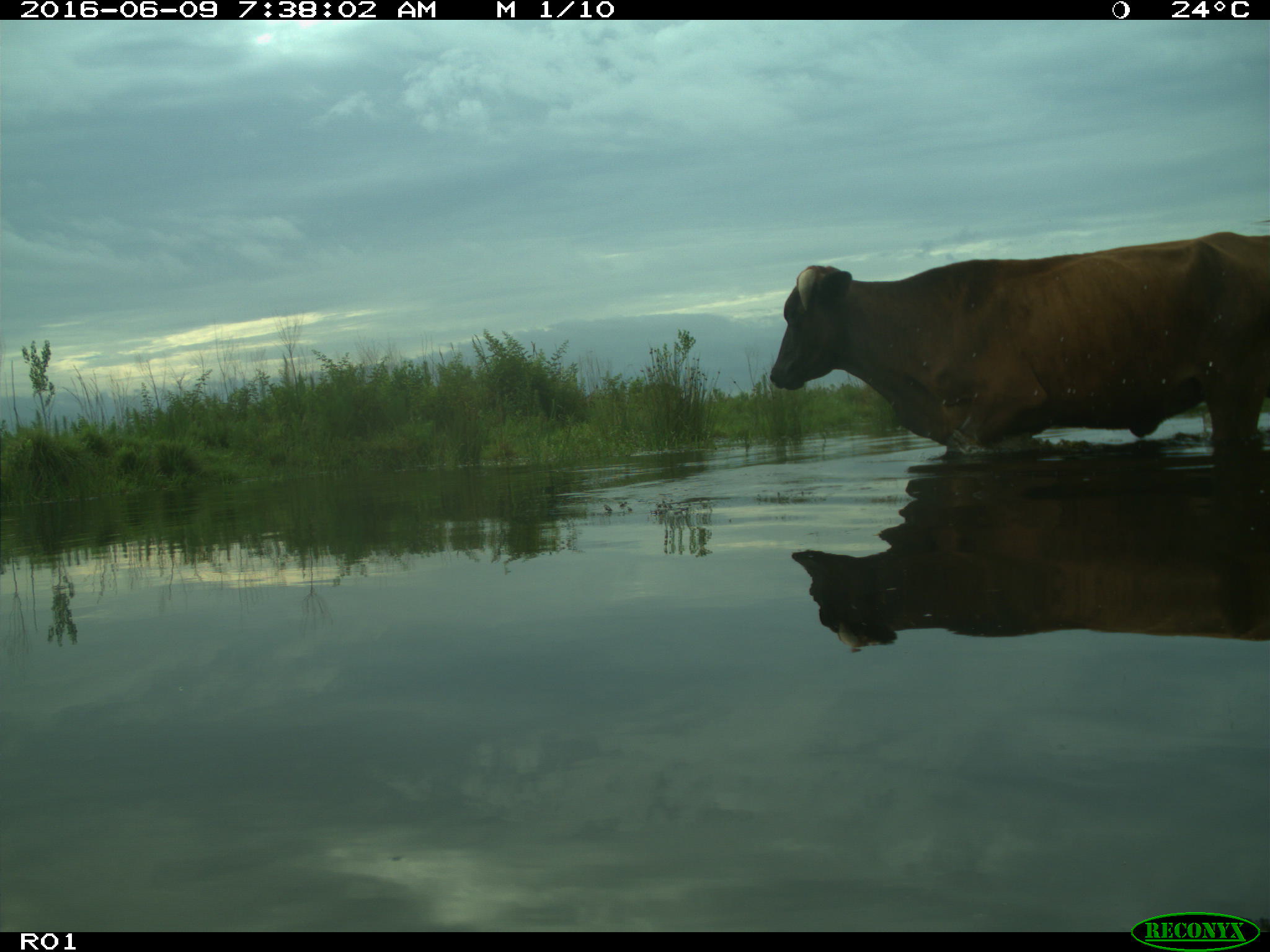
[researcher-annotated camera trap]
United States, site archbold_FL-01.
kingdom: Animalia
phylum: Chordata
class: Mammalia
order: Artiodactyla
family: Bovidae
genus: Bos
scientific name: Bos taurus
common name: domestic cow